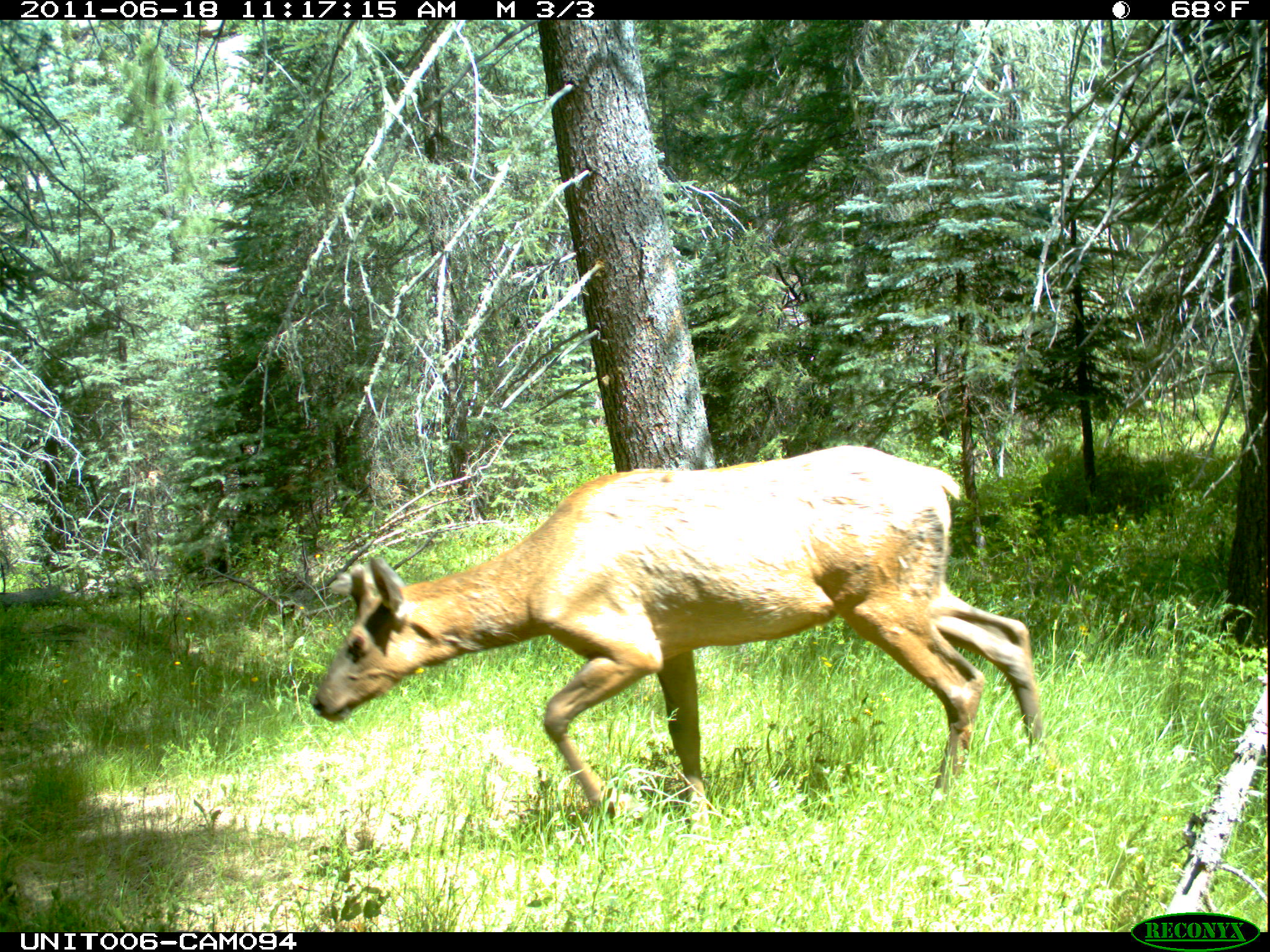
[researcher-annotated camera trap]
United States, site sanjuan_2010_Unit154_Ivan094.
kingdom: Animalia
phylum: Chordata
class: Mammalia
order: Artiodactyla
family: Cervidae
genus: Cervus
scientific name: Cervus elaphus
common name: red deer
Cervus elaphus (red deer).